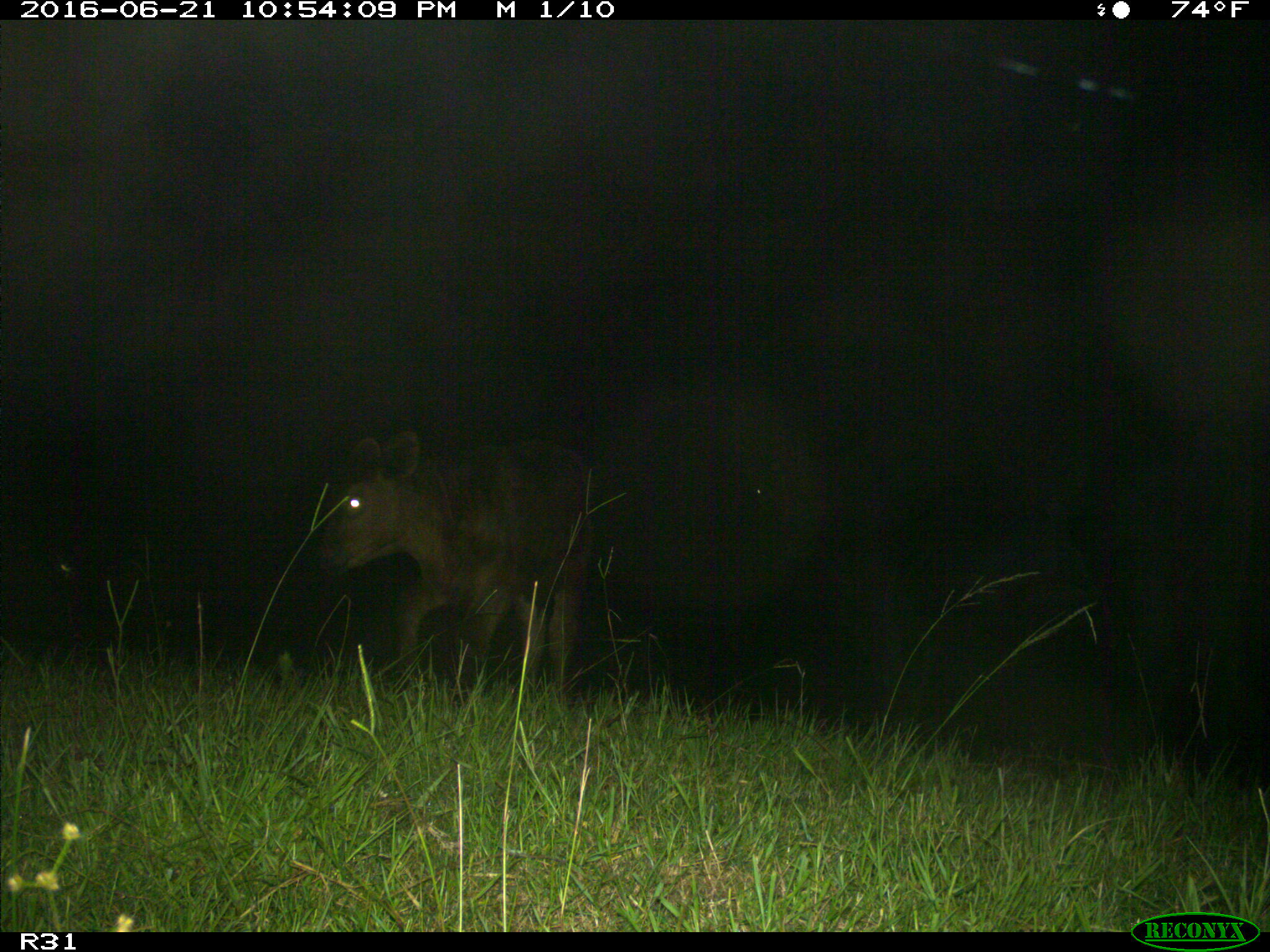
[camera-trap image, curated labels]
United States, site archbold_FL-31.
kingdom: Animalia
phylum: Chordata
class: Mammalia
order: Artiodactyla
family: Bovidae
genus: Bos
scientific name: Bos taurus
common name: domestic cow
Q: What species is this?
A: Bos taurus (domestic cow).